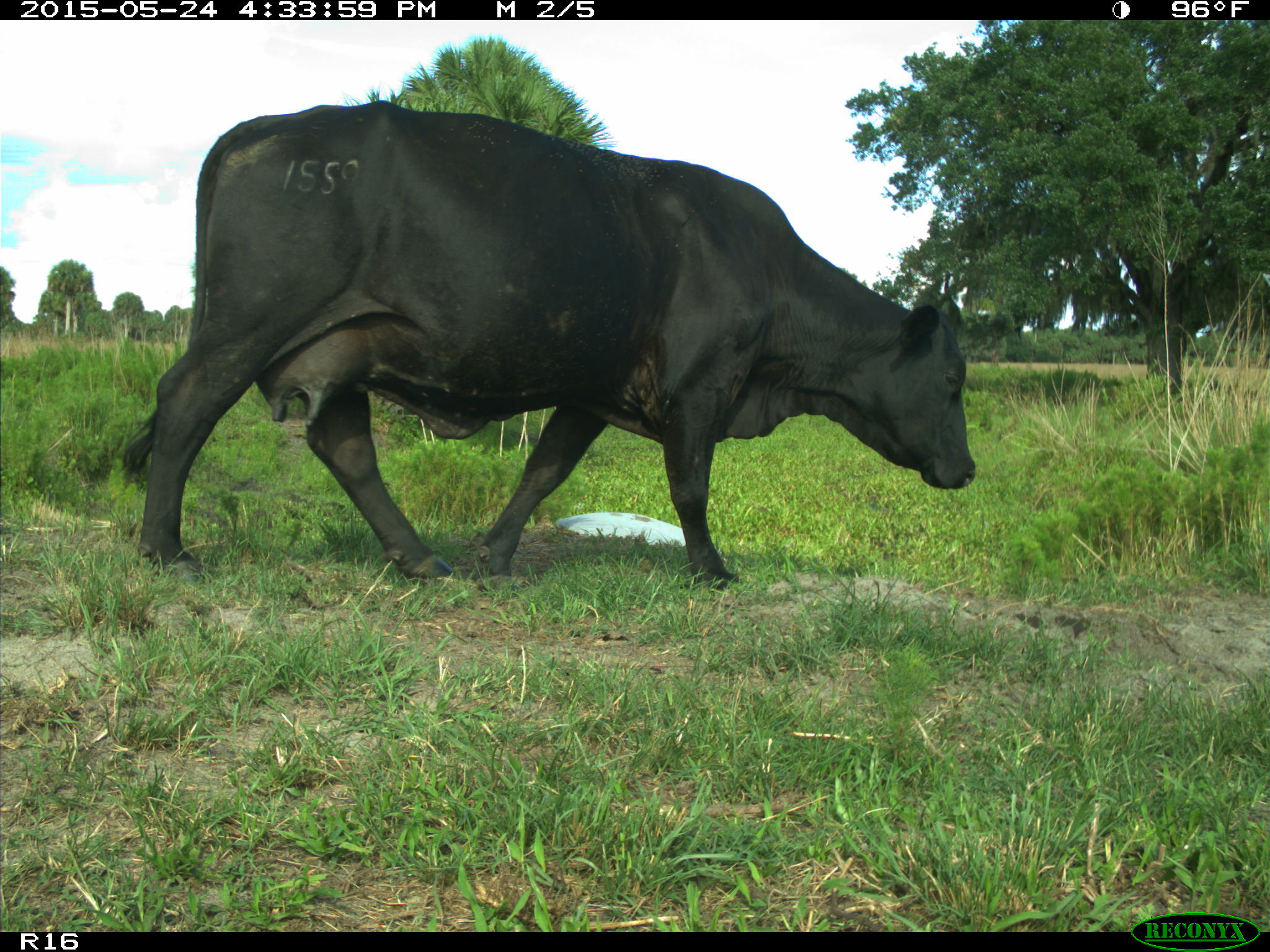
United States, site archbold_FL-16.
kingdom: Animalia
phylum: Chordata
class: Mammalia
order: Artiodactyla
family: Bovidae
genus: Bos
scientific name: Bos taurus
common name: domestic cow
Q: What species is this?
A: Bos taurus (domestic cow).